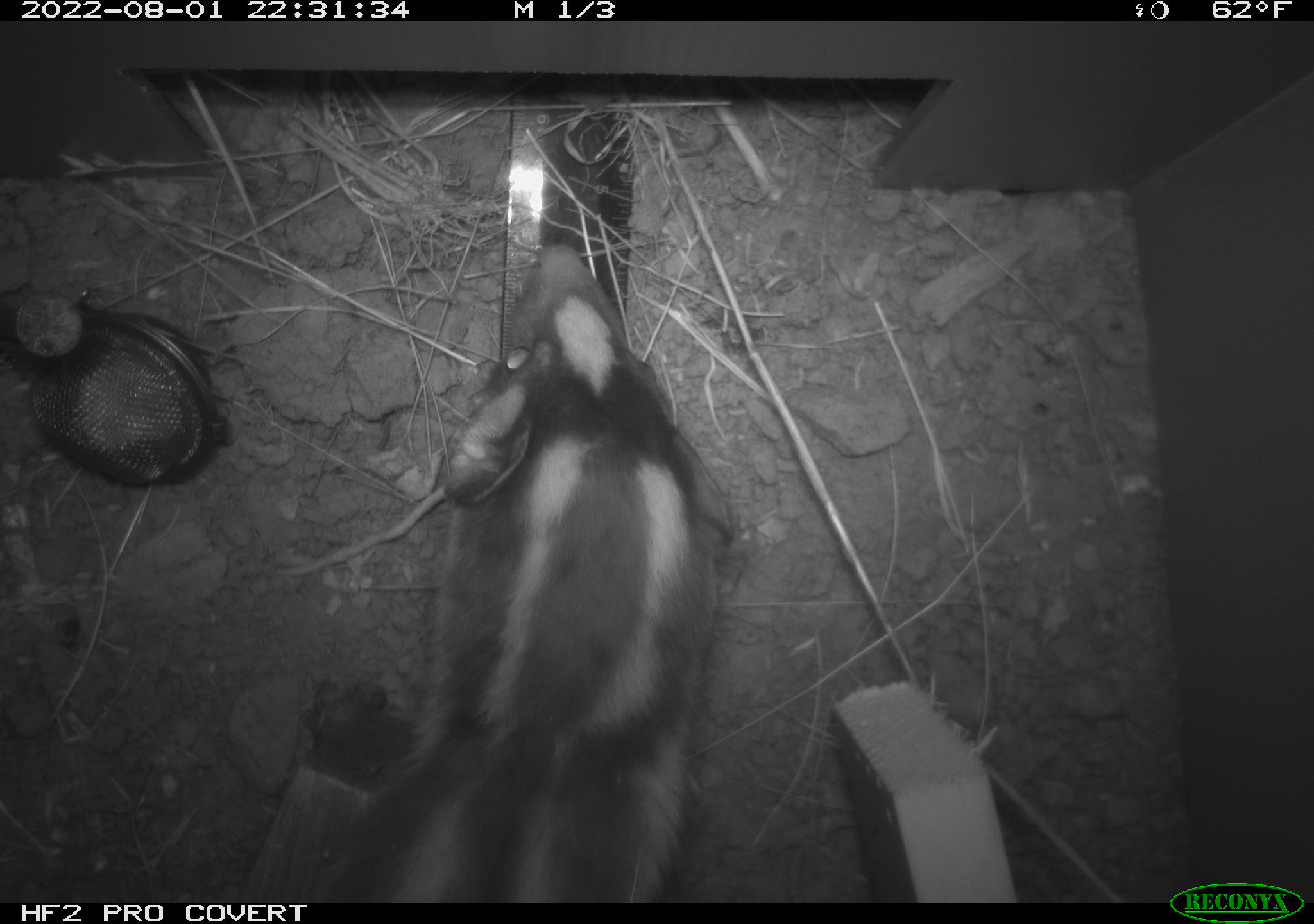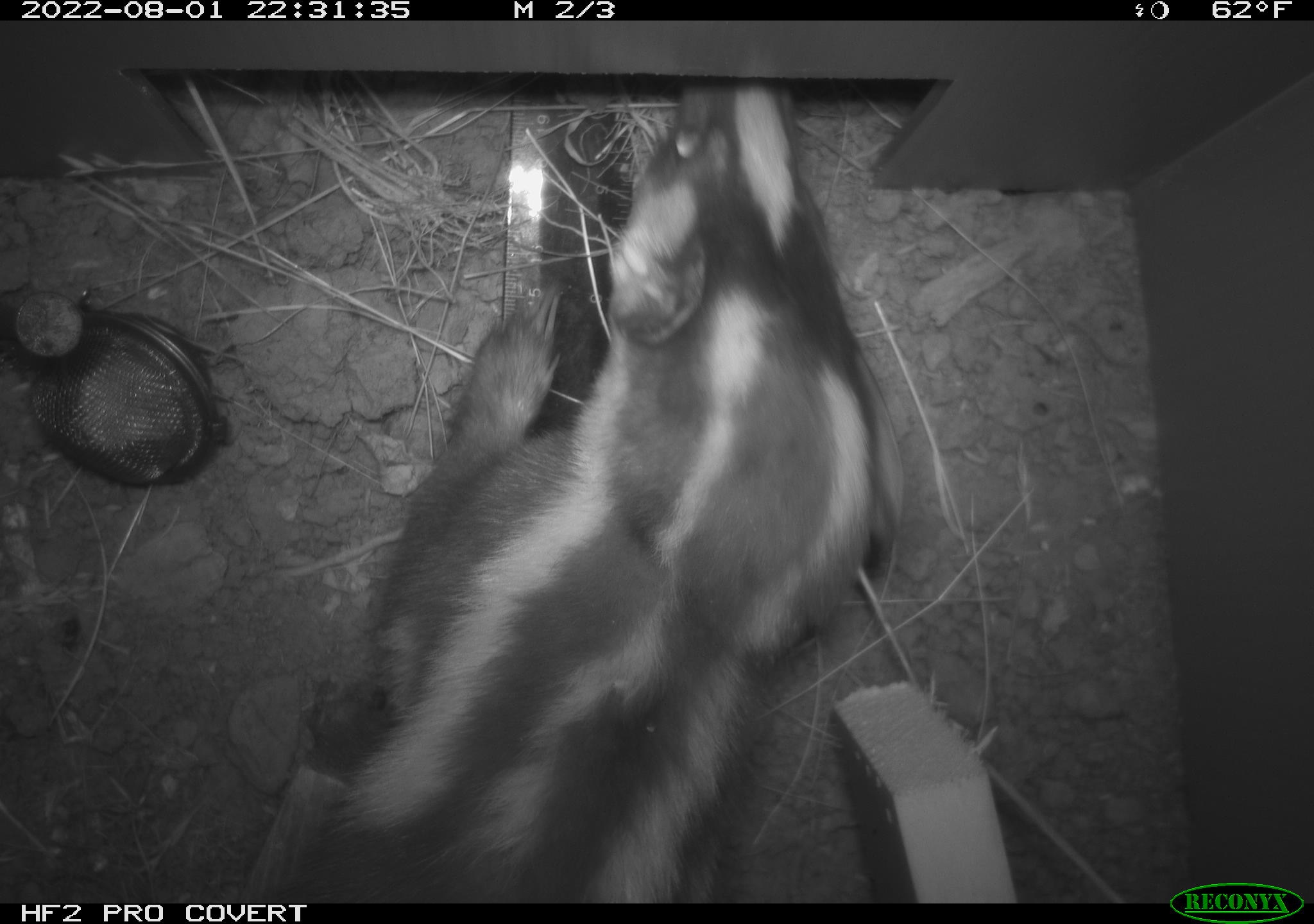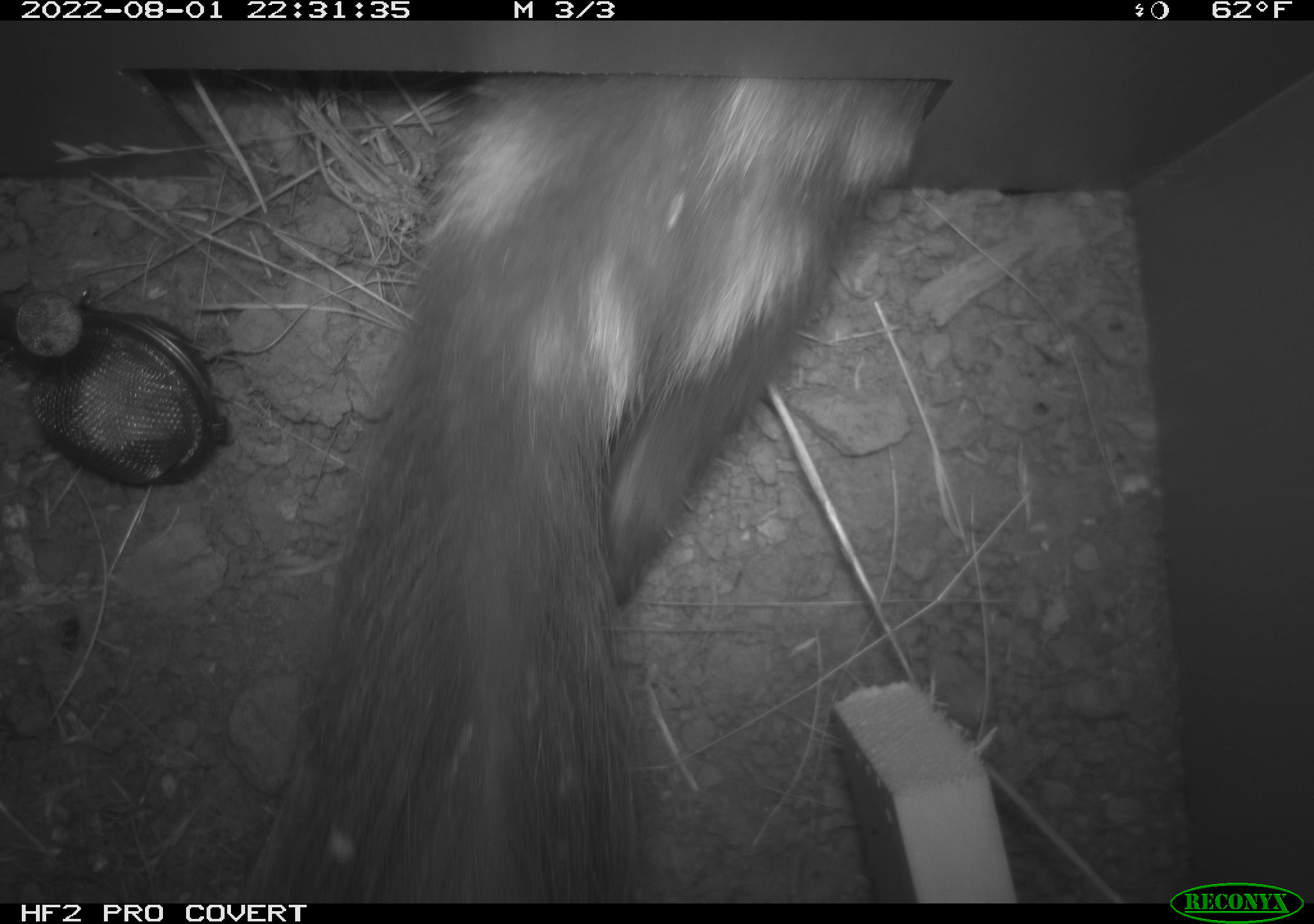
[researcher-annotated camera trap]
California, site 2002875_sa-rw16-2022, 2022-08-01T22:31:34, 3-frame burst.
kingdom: Animalia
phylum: Chordata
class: Mammalia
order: Carnivora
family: Mephitidae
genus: Spilogale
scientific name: Spilogale gracilis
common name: western spotted skunk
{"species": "western spotted skunk (Spilogale gracilis)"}